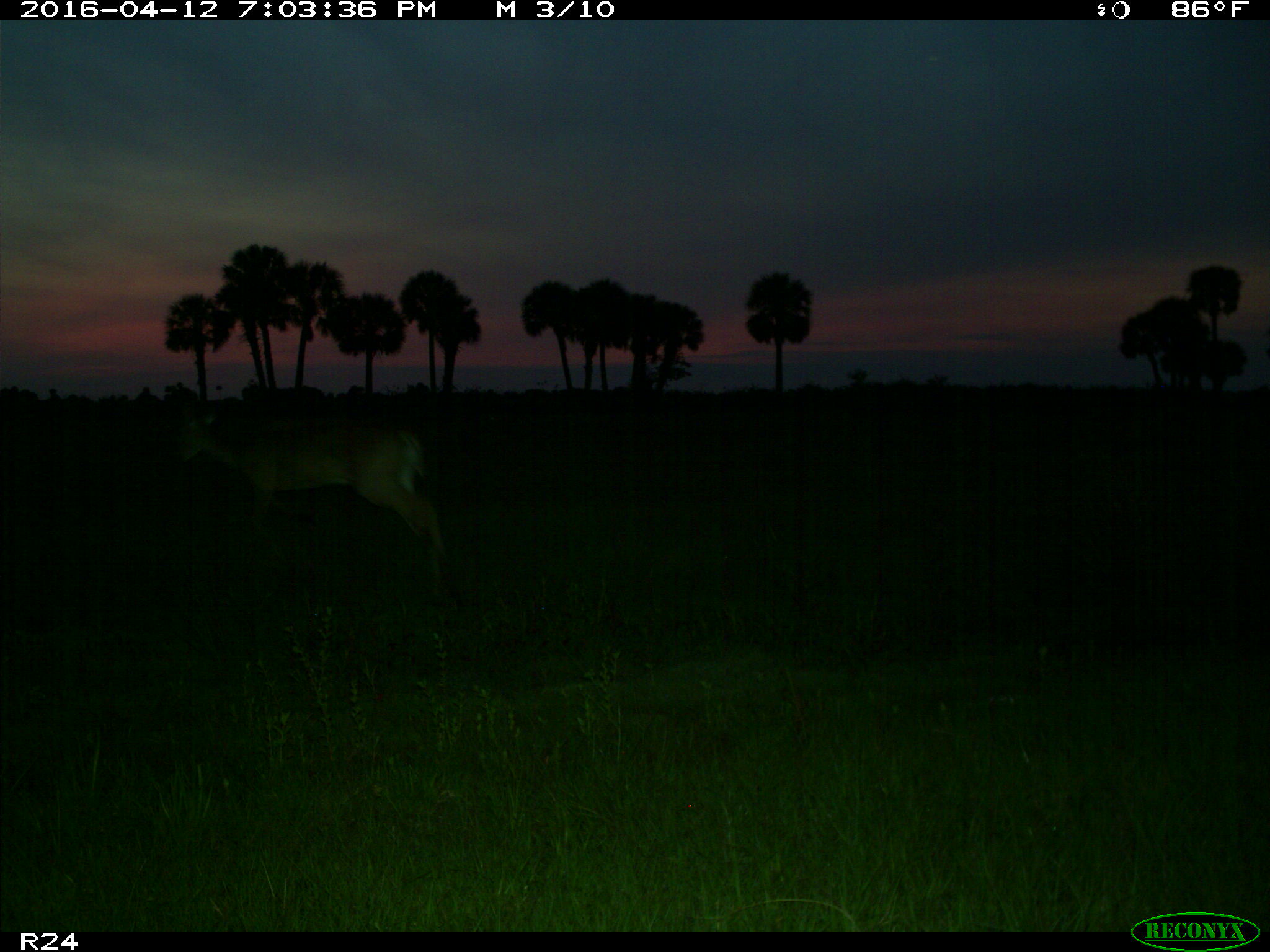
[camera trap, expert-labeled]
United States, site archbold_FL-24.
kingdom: Animalia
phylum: Chordata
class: Mammalia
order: Artiodactyla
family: Cervidae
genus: Odocoileus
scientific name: Odocoileus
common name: deer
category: unidentified deer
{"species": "unidentified deer (deer) (Odocoileus)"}